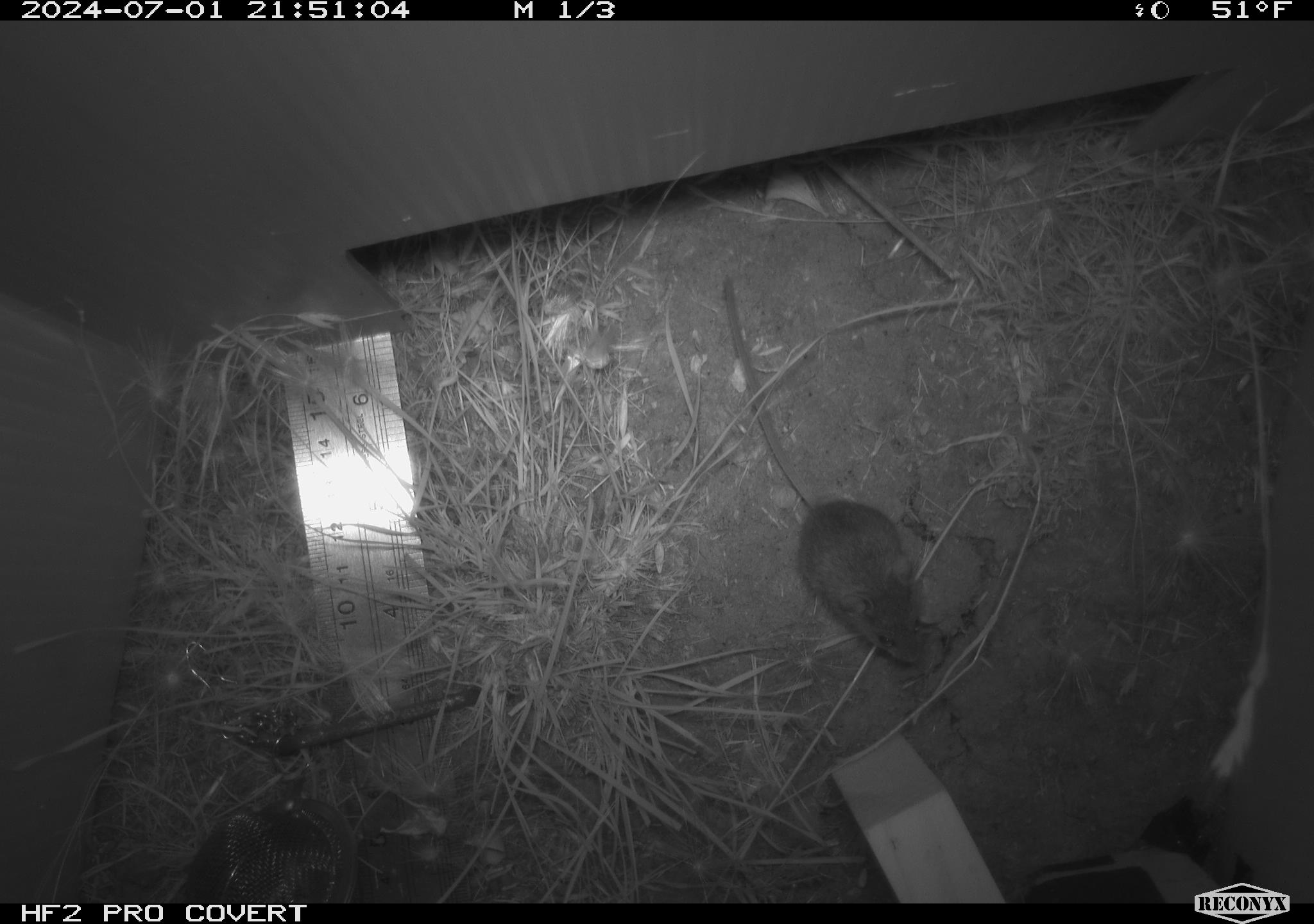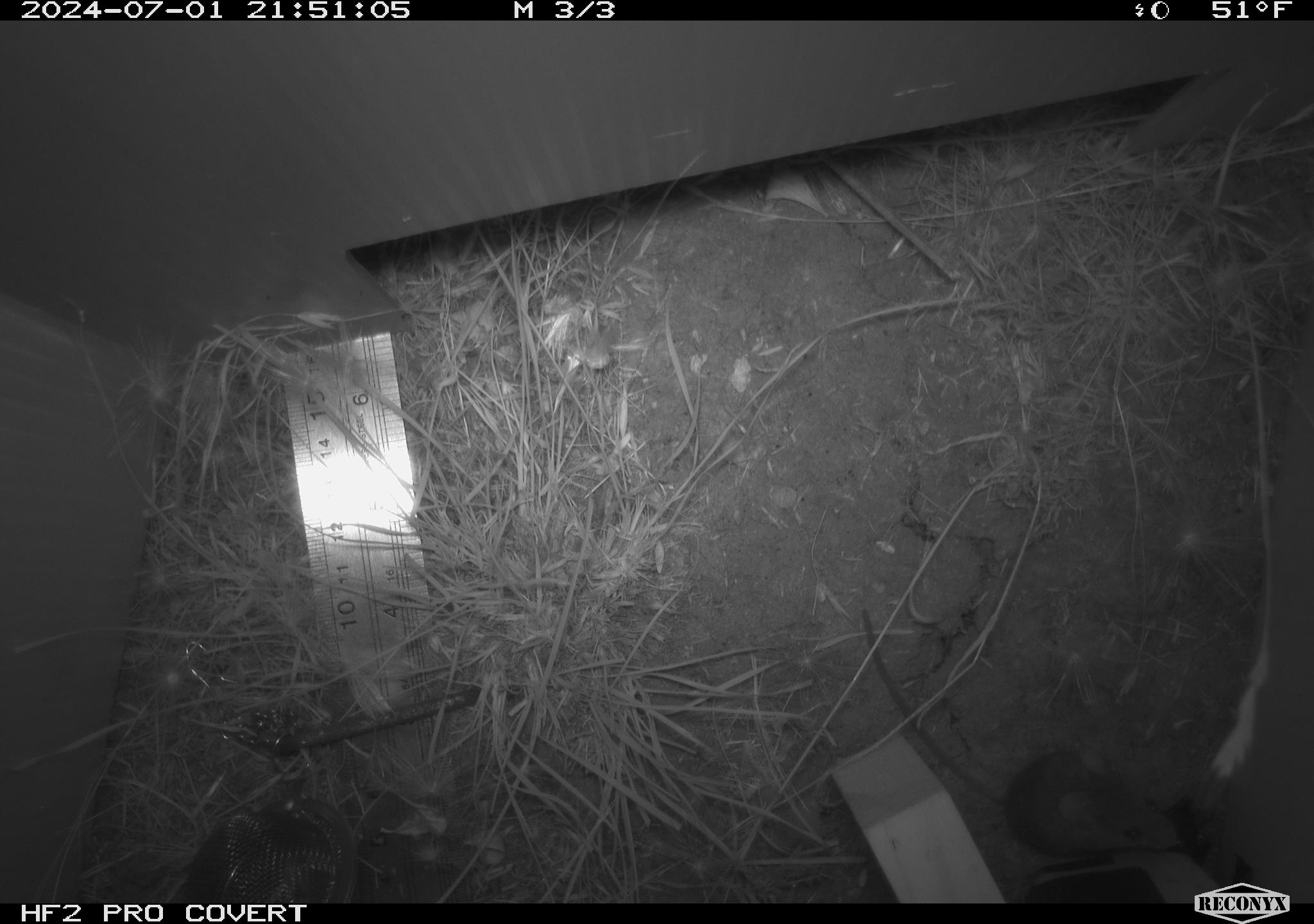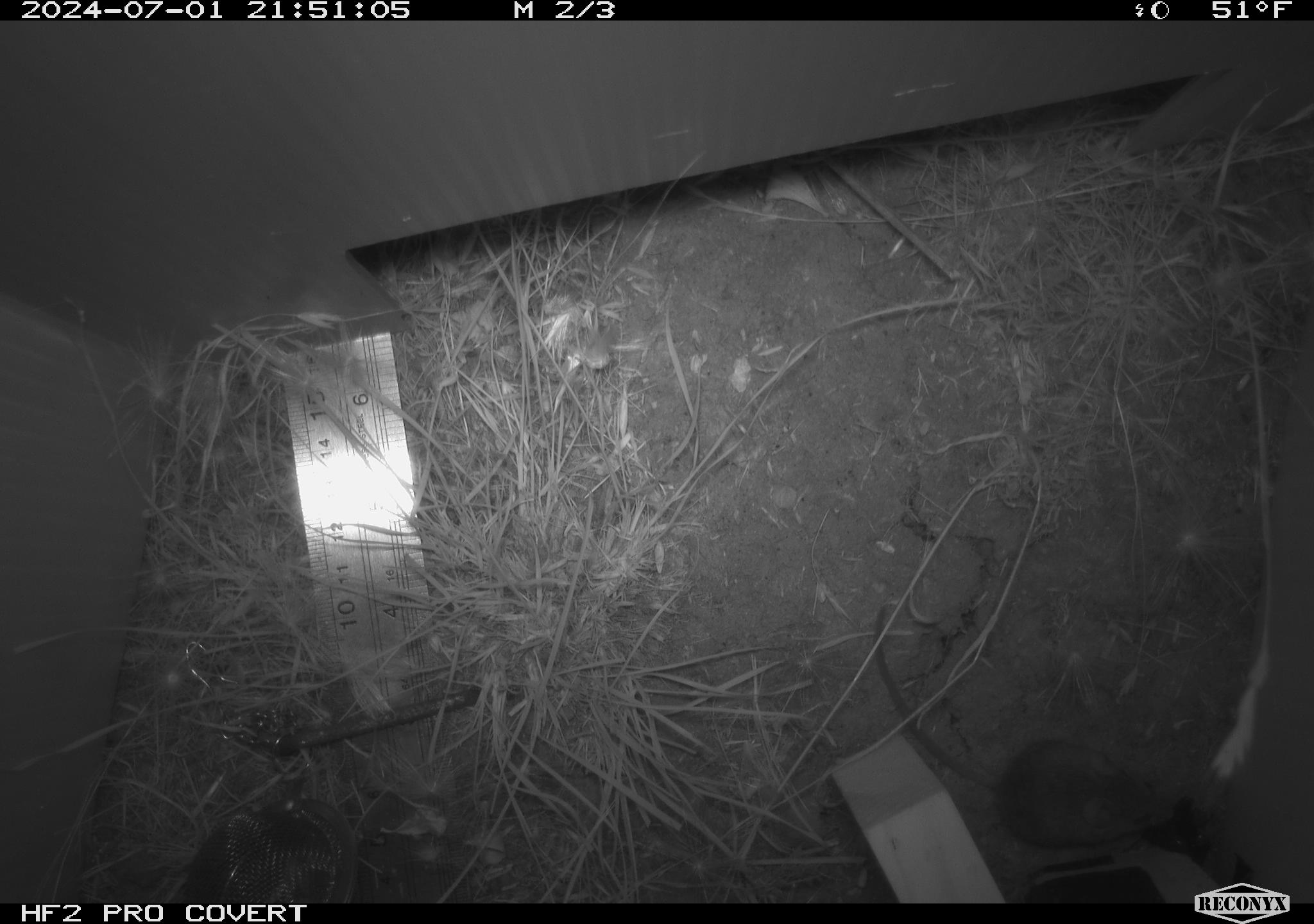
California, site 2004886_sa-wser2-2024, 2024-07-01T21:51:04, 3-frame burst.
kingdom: Animalia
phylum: Chordata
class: Mammalia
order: Rodentia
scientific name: Rodentia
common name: mouse species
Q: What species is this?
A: Mouse species (Rodentia).